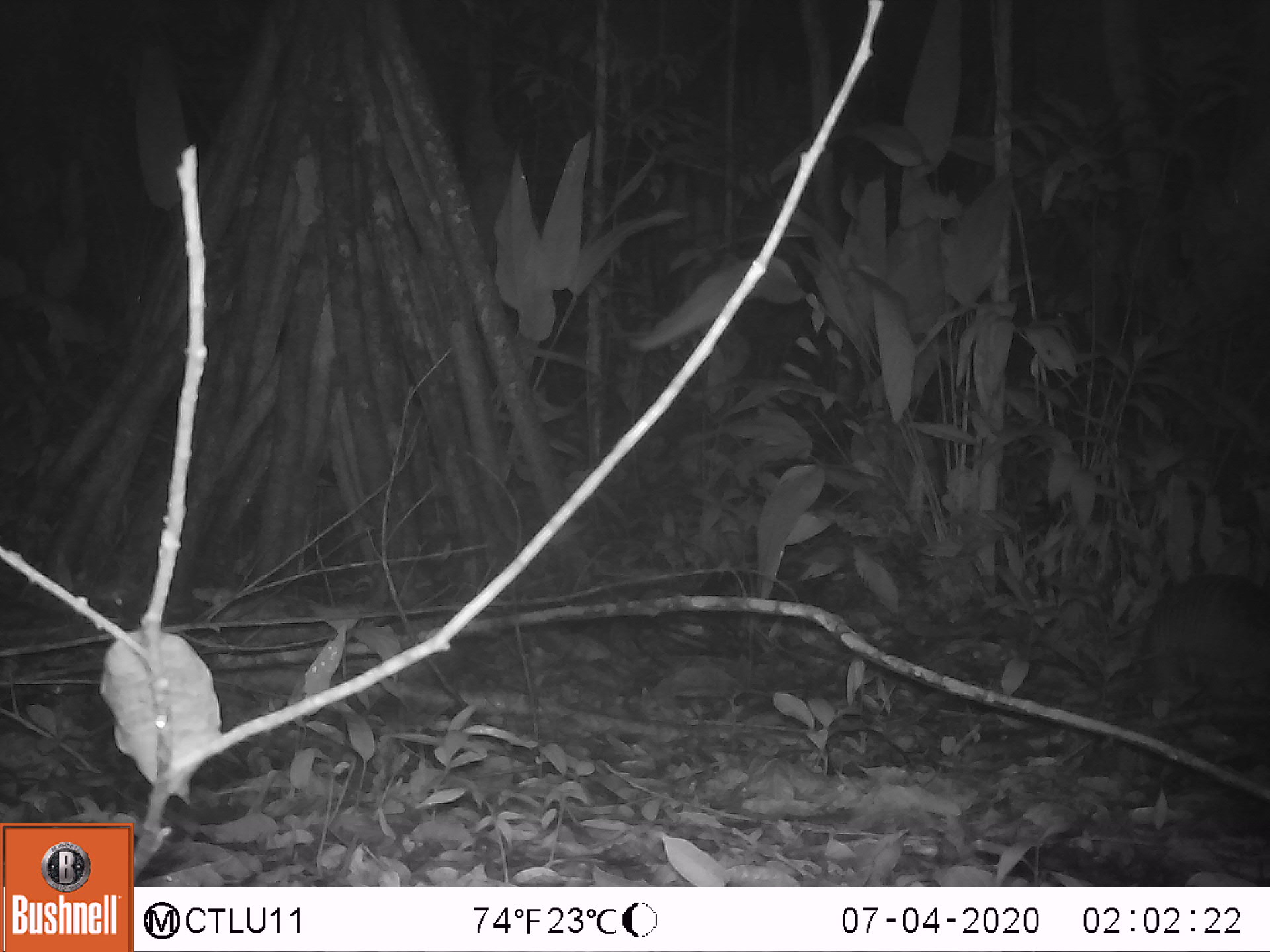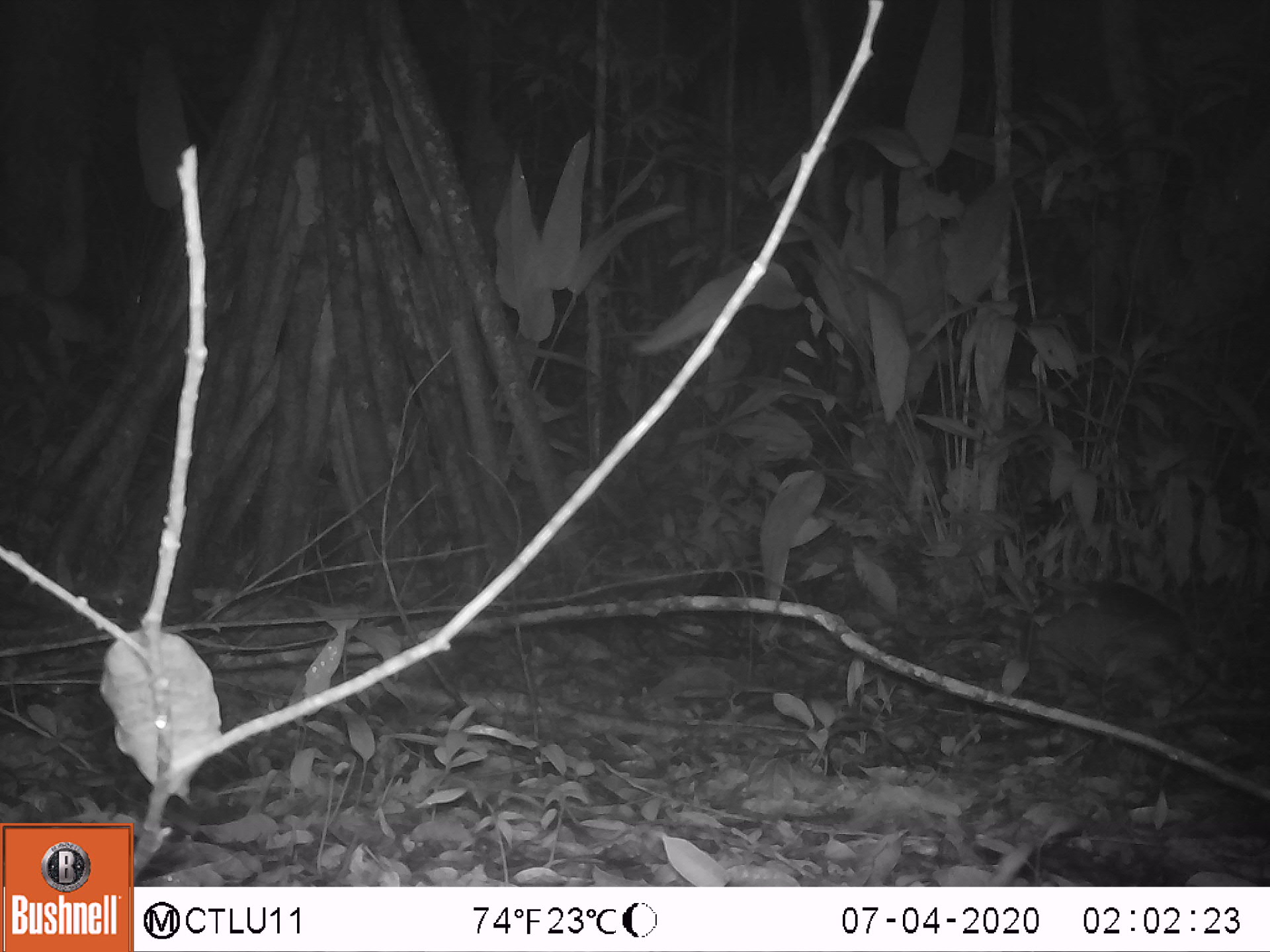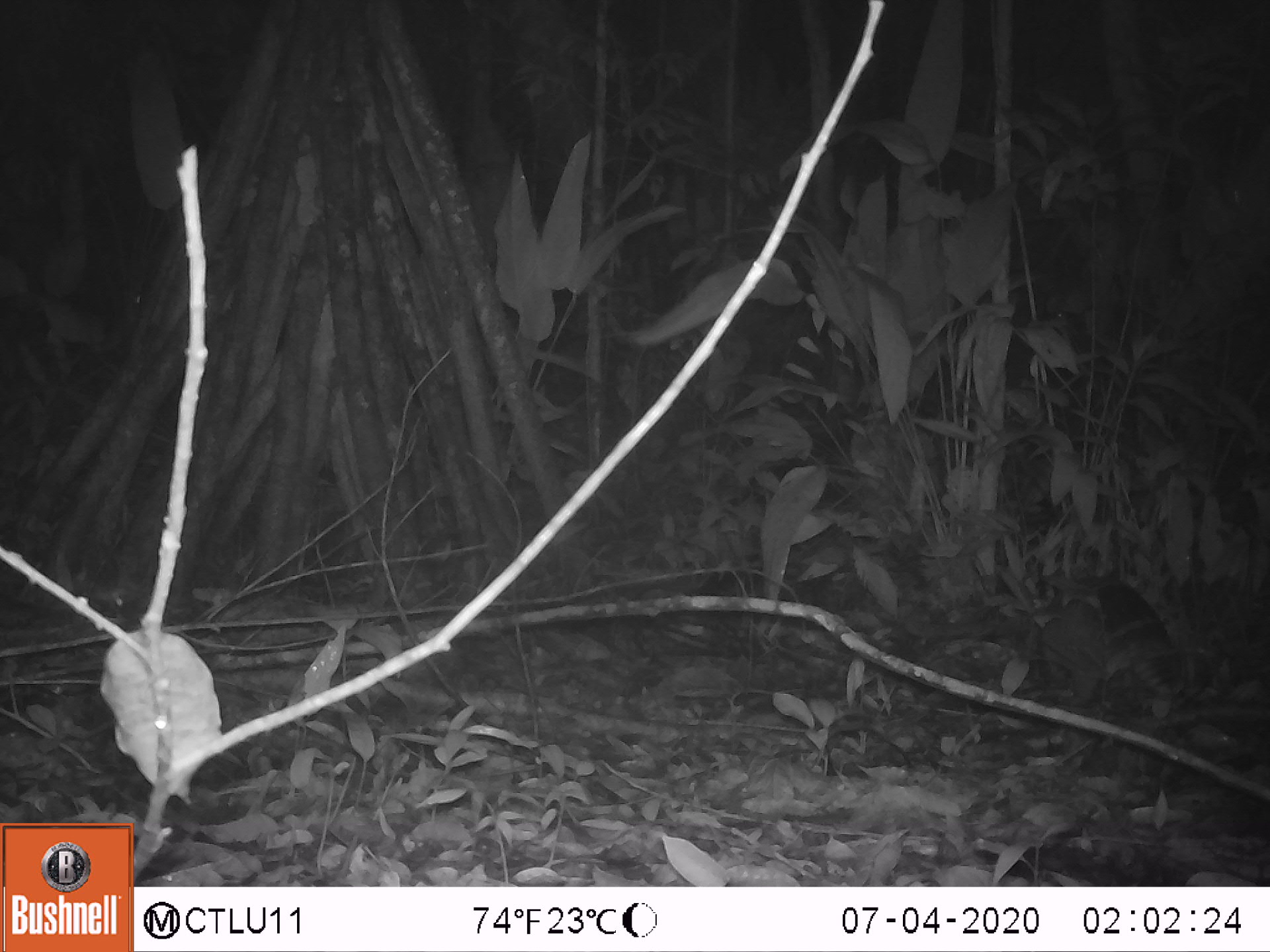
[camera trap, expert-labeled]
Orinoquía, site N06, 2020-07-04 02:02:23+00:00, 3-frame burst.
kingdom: Animalia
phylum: Chordata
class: Mammalia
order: Cingulata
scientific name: Cingulata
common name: armadillo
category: unknown armadillo